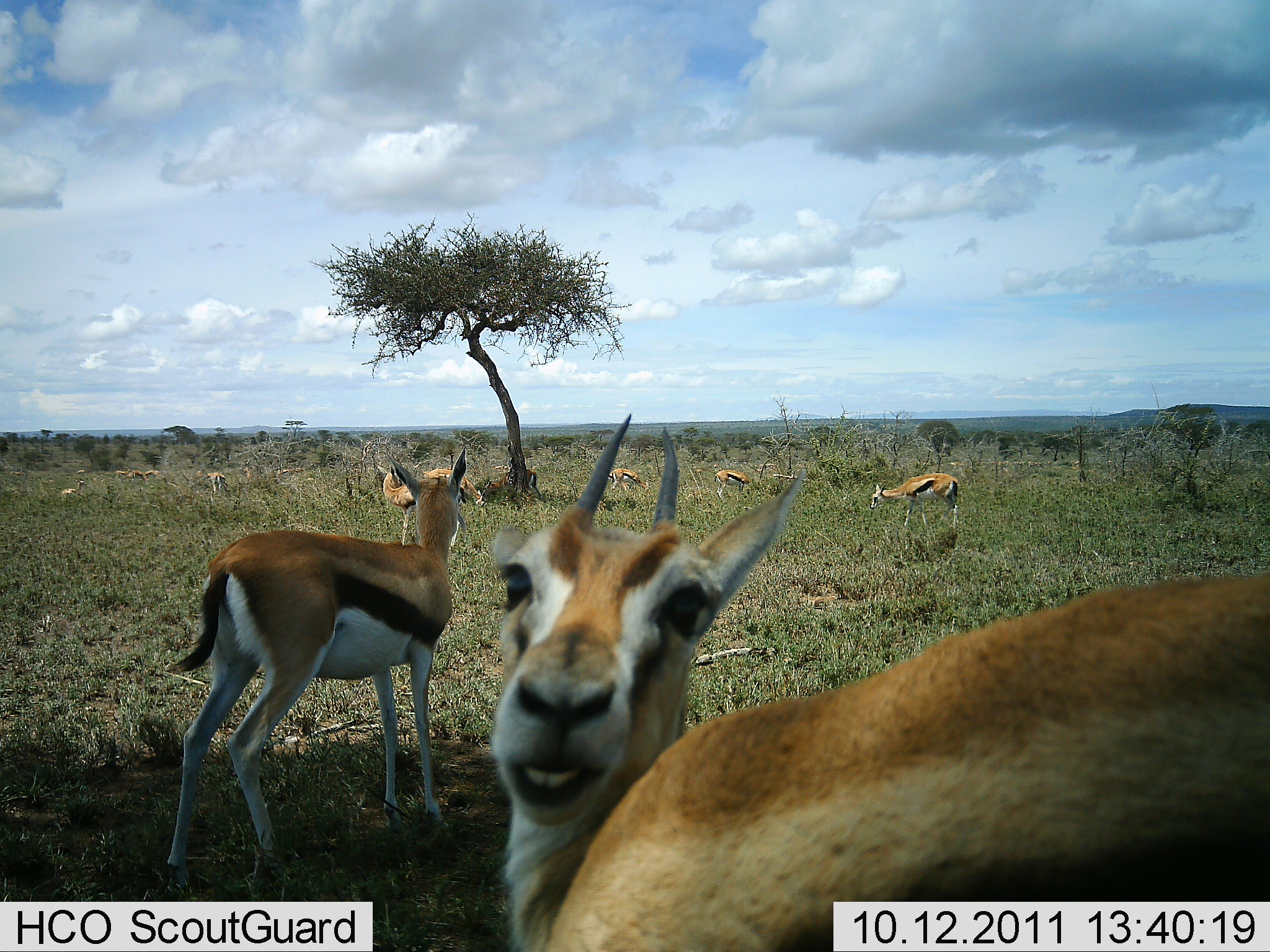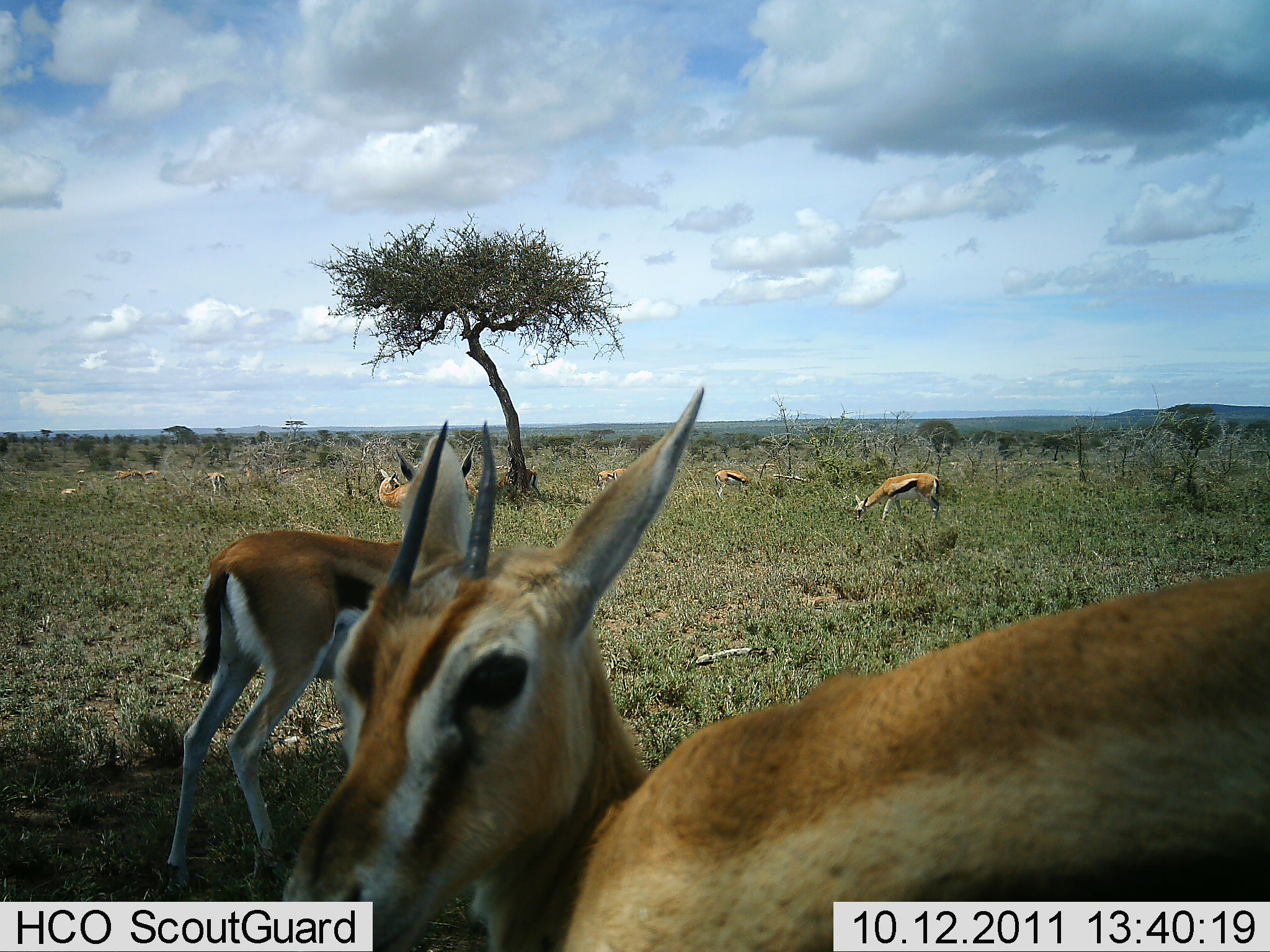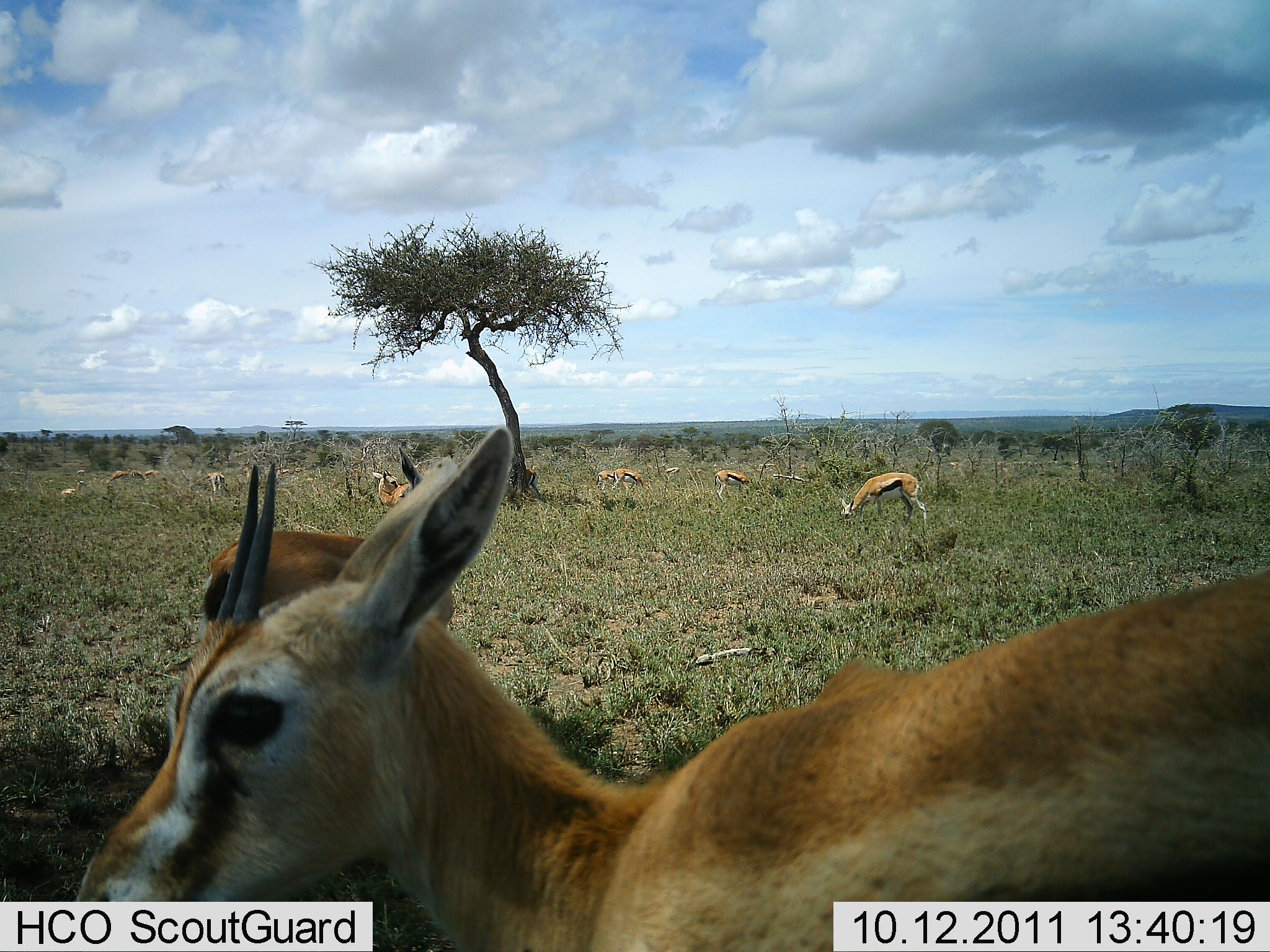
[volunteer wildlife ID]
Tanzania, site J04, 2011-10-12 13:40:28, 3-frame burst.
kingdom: Animalia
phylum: Chordata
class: Mammalia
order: Artiodactyla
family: Bovidae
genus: Eudorcas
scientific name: Eudorcas thomsonii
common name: thomson's gazelle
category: gazellethomsons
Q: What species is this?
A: Gazellethomsons (thomson's gazelle) (Eudorcas thomsonii).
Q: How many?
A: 10.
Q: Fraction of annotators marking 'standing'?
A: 75%.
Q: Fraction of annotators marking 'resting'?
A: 8%.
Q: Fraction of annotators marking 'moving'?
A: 8%.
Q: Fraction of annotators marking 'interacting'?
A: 0%.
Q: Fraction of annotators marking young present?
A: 0%.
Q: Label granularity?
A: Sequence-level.